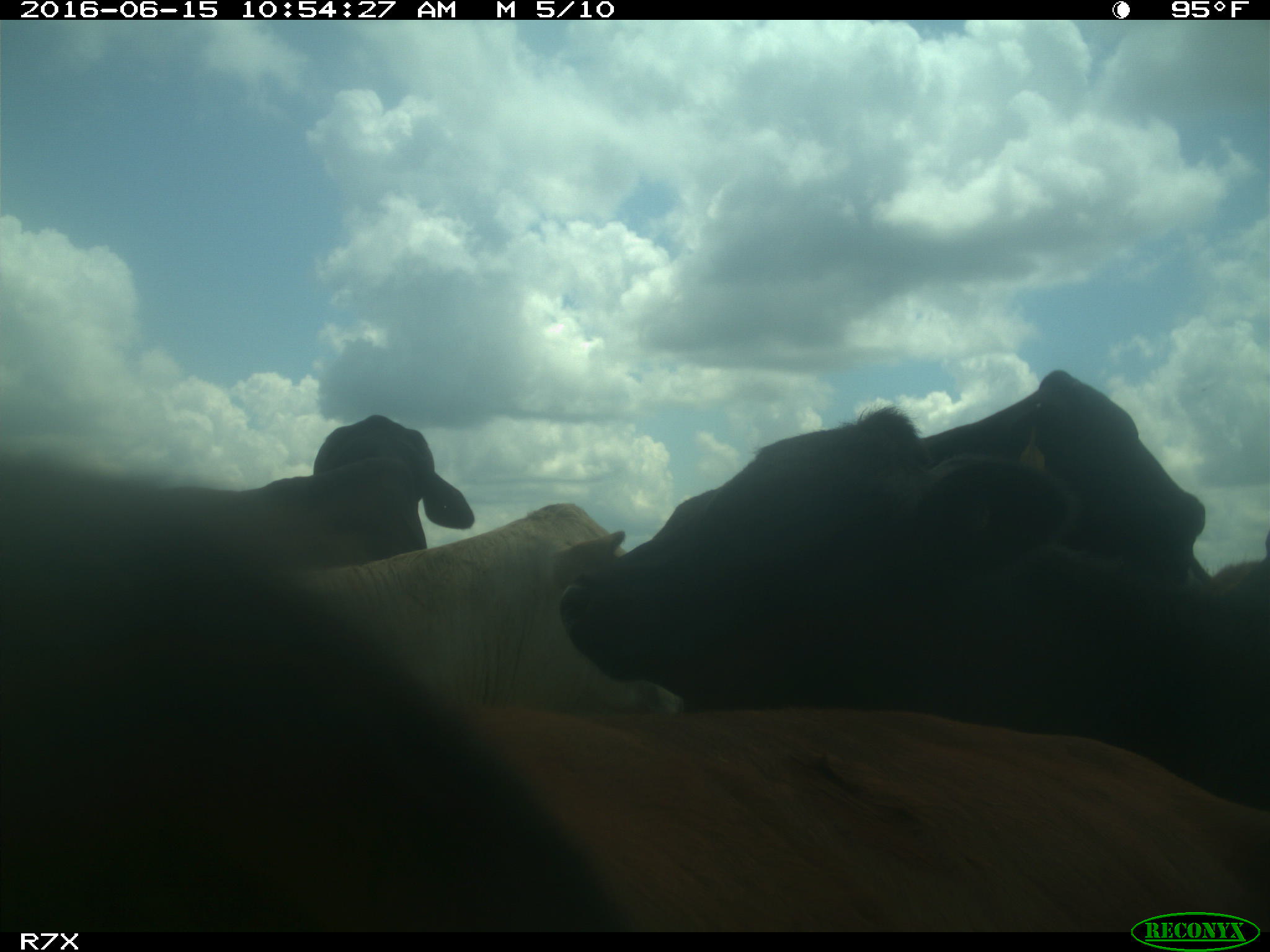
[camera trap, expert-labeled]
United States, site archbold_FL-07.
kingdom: Animalia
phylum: Chordata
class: Mammalia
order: Artiodactyla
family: Bovidae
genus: Bos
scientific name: Bos taurus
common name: domestic cow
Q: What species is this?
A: Bos taurus (domestic cow).